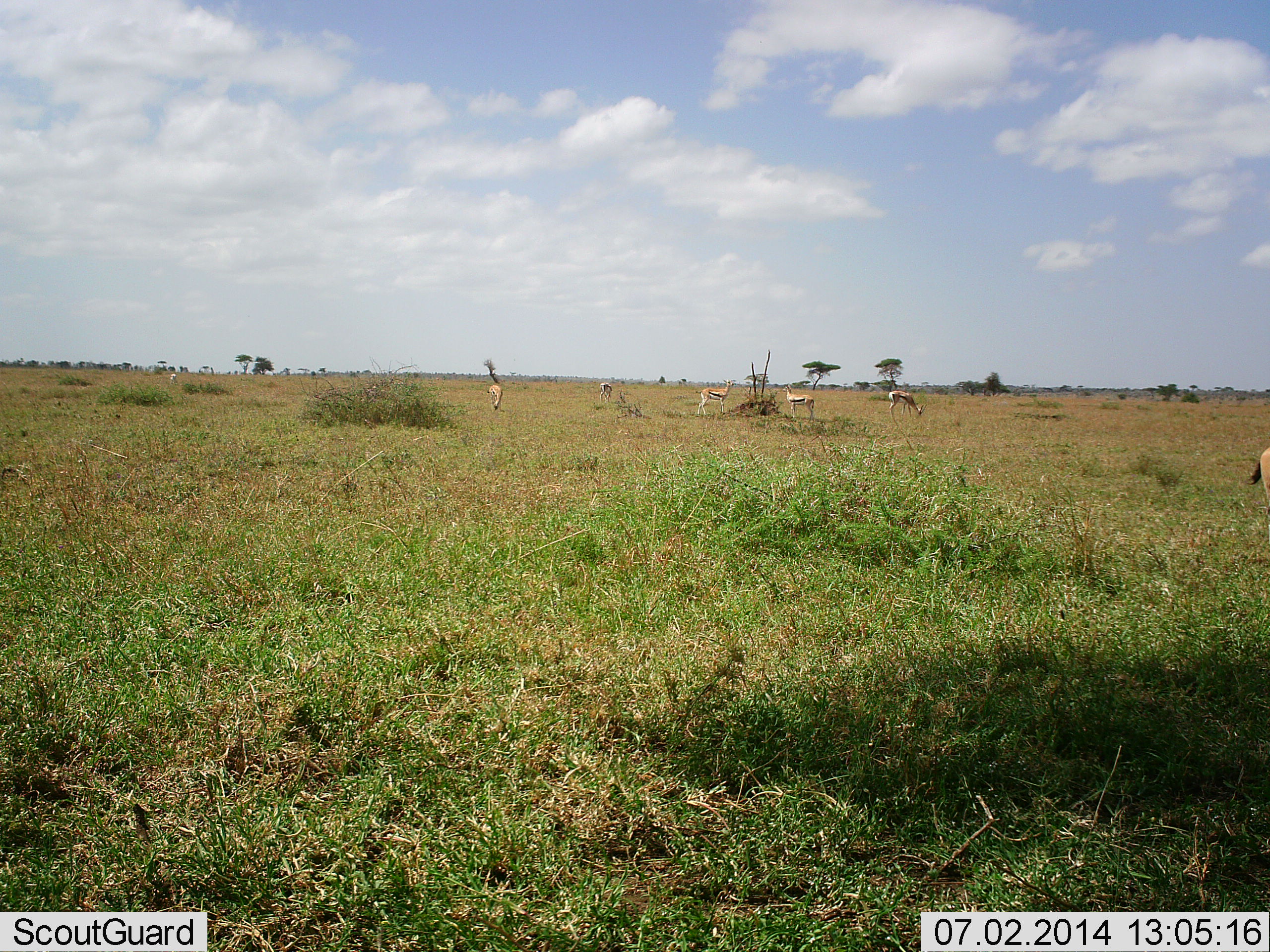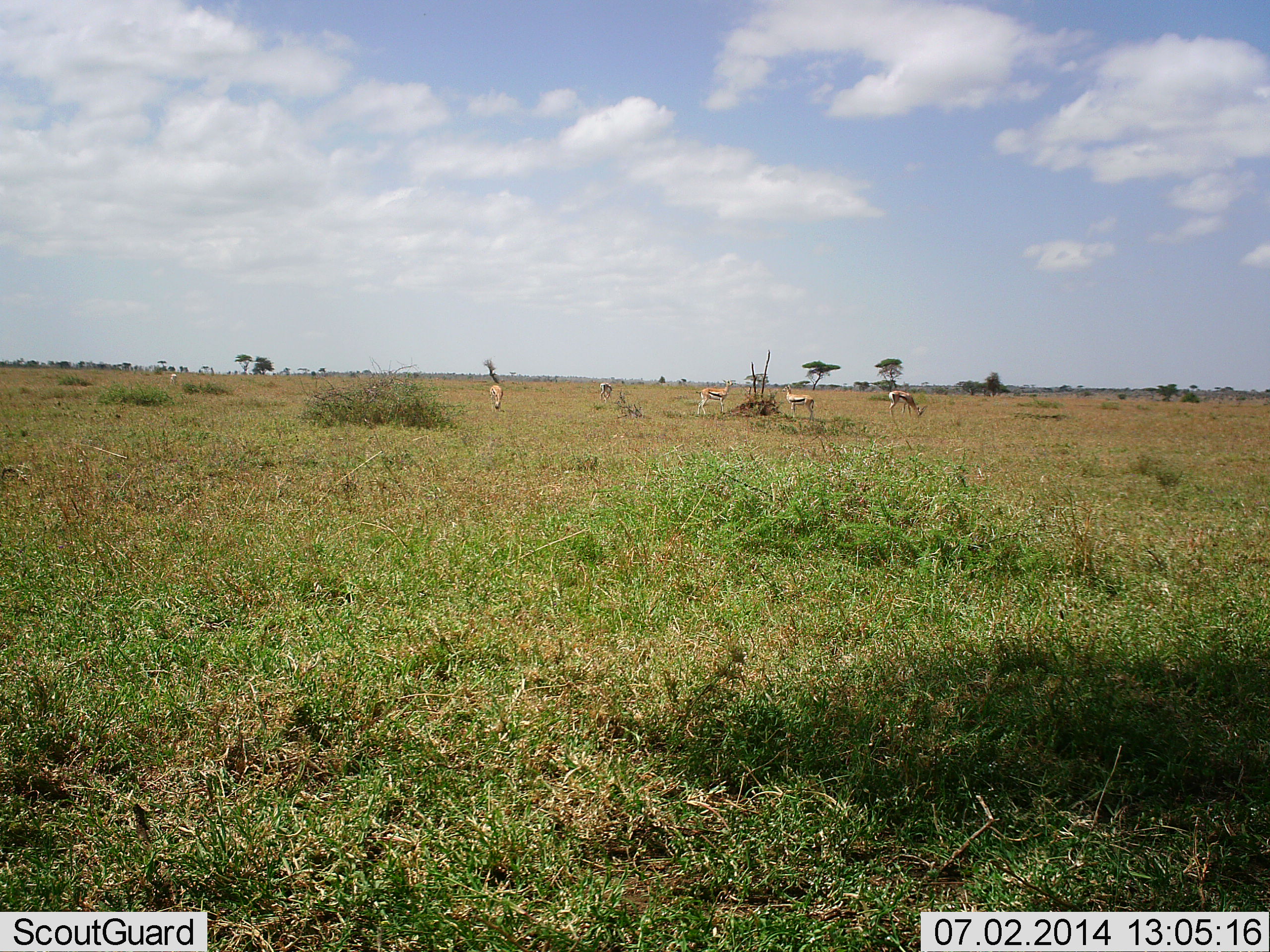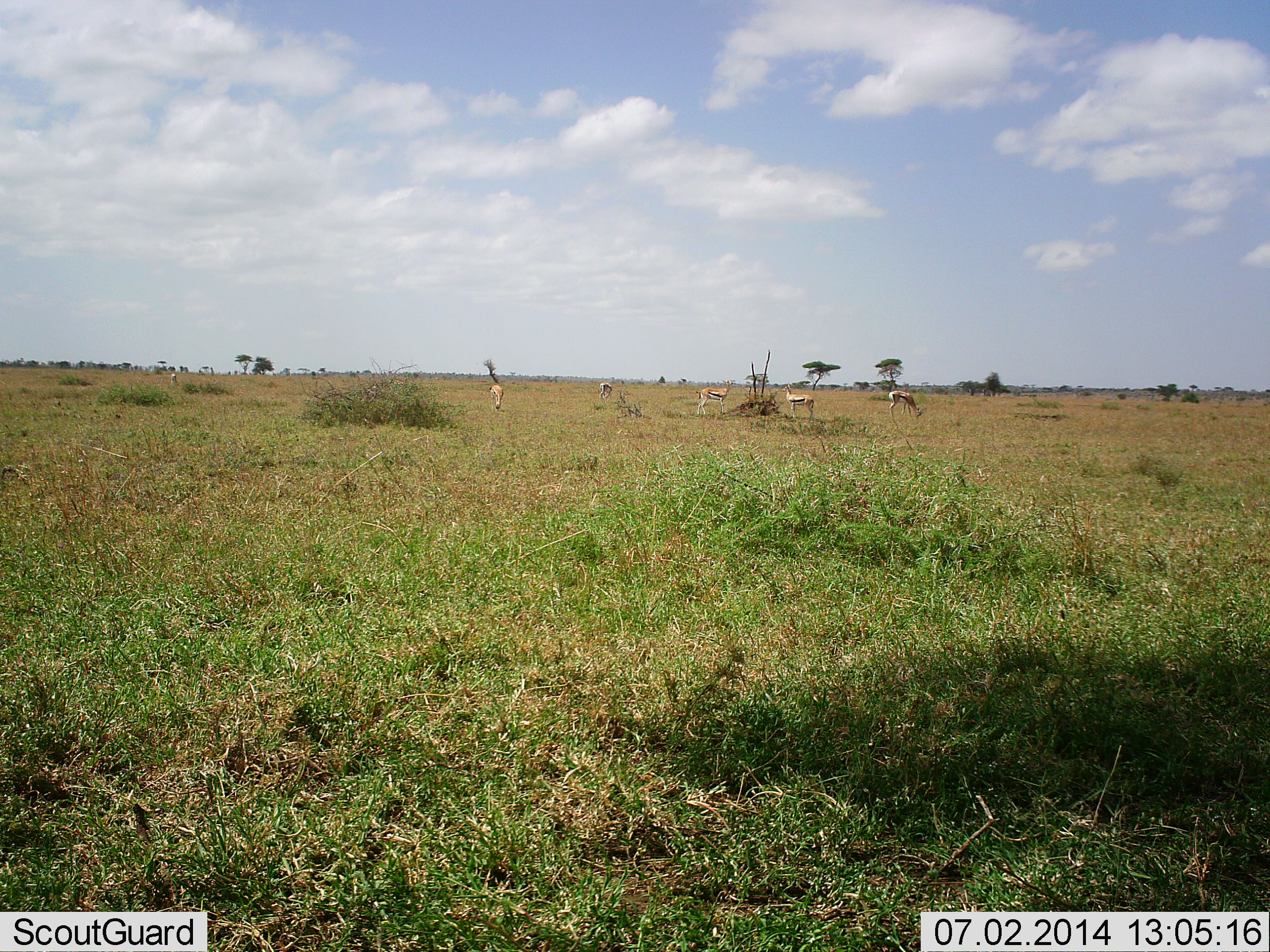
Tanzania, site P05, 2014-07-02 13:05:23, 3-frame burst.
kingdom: Animalia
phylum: Chordata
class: Mammalia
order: Artiodactyla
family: Bovidae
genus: Eudorcas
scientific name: Eudorcas thomsonii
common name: thomson's gazelle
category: gazellethomsons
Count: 6.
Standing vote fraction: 70%.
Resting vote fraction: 0%.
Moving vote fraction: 30%.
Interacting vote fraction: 0%.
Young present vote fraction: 0%.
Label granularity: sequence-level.